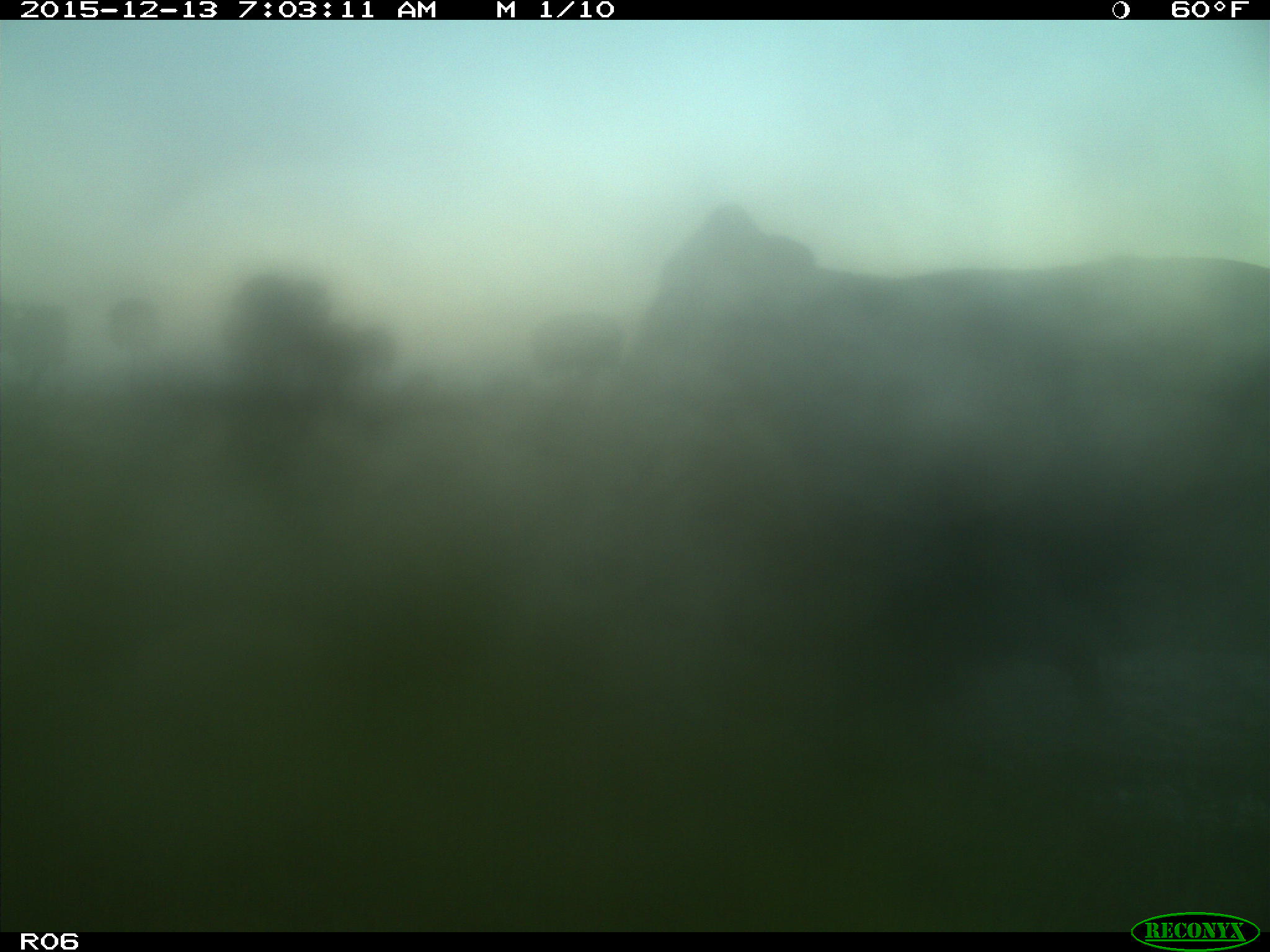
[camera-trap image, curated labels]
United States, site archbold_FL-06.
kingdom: Animalia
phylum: Chordata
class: Mammalia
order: Artiodactyla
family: Bovidae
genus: Bos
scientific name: Bos taurus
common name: domestic cow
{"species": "Bos taurus (domestic cow)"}